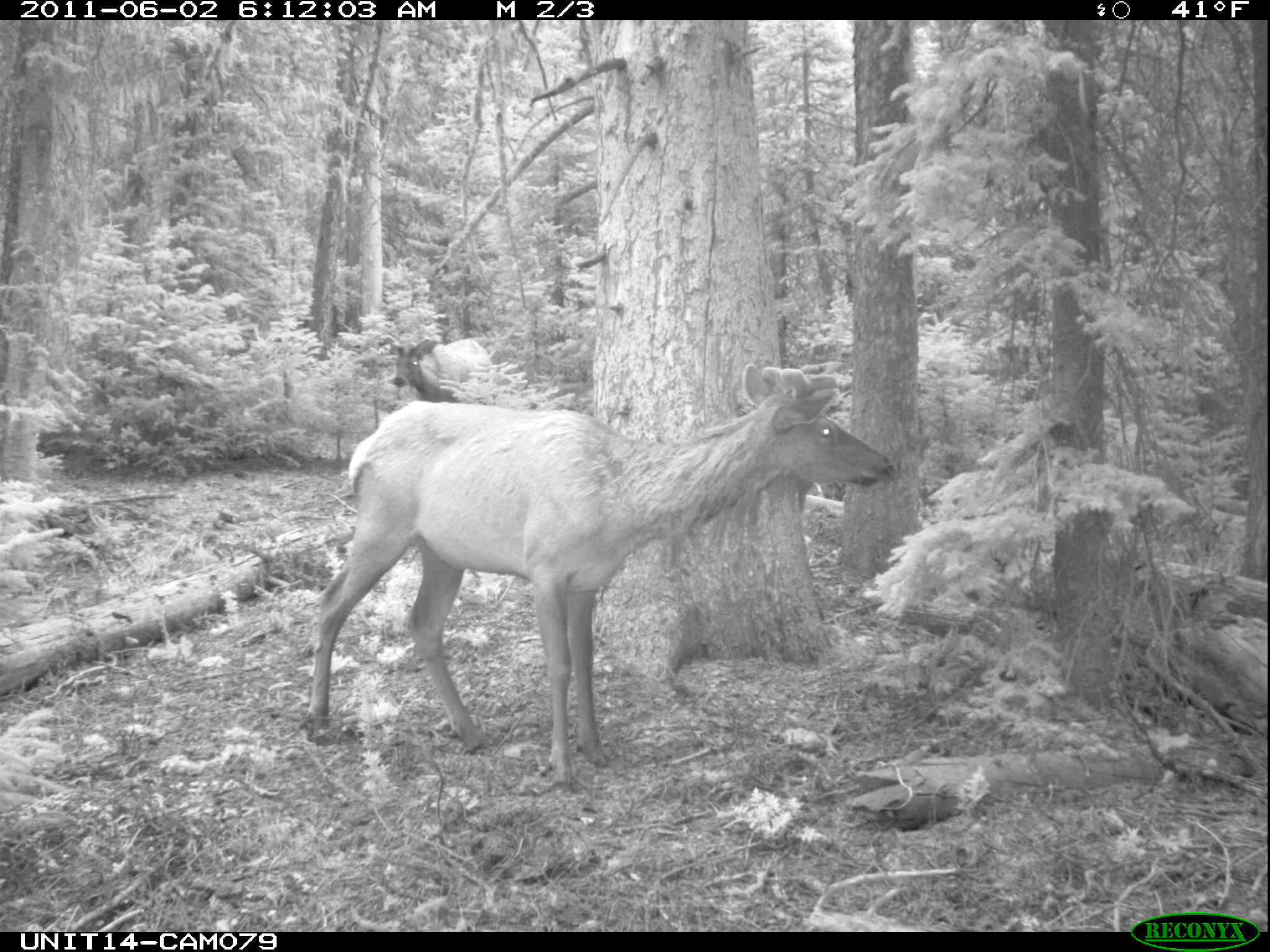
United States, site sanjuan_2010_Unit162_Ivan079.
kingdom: Animalia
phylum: Chordata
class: Mammalia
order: Artiodactyla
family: Cervidae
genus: Cervus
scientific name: Cervus elaphus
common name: red deer